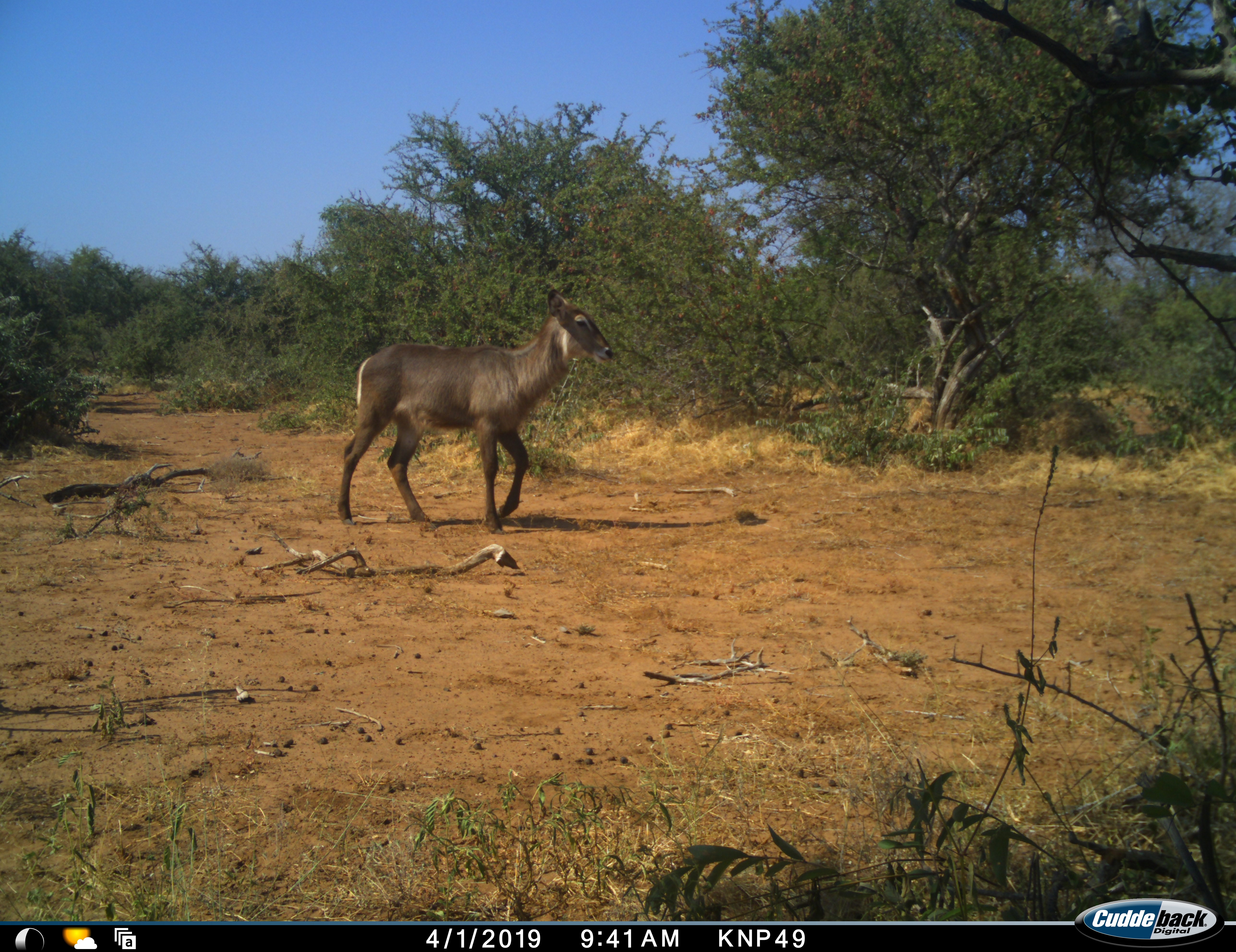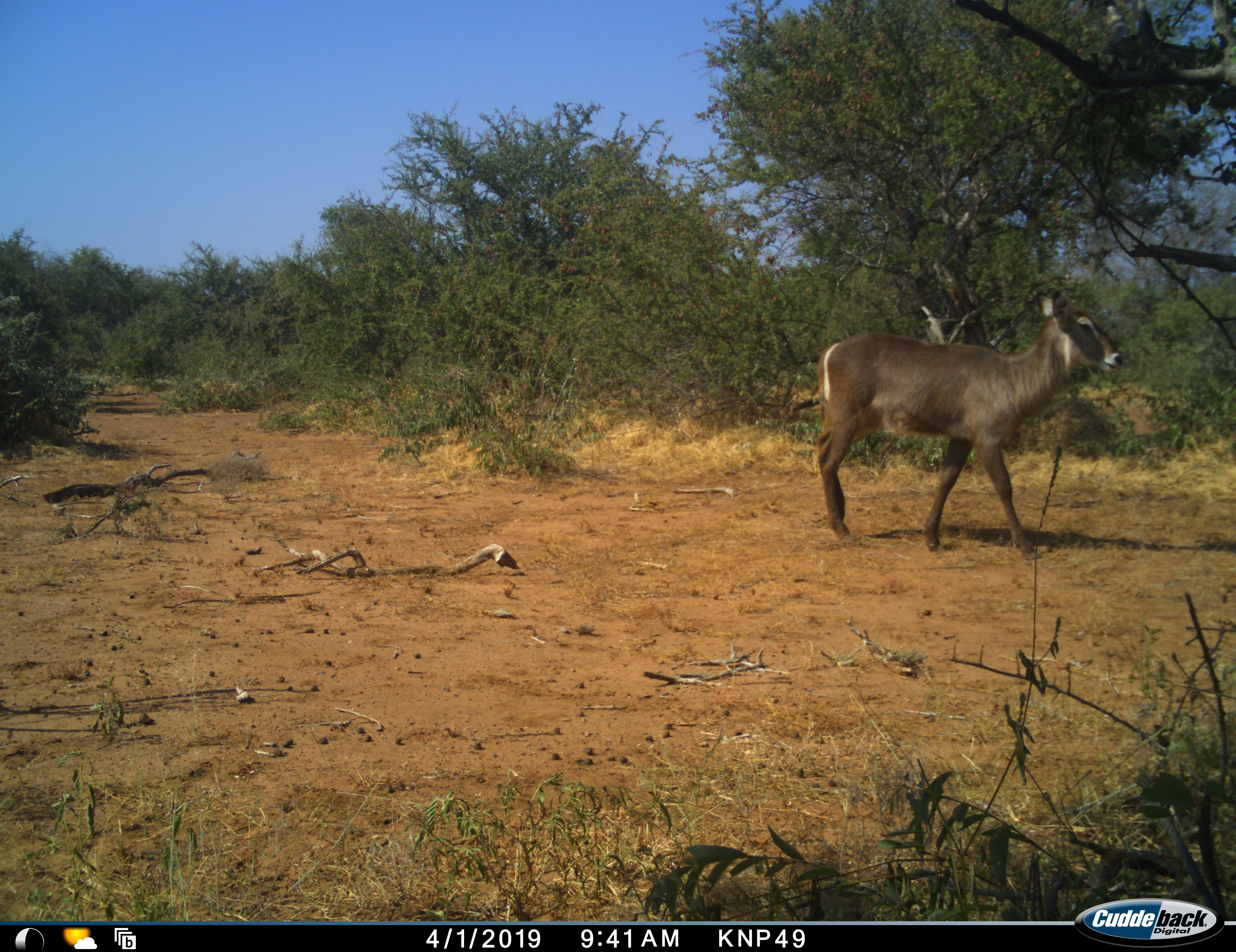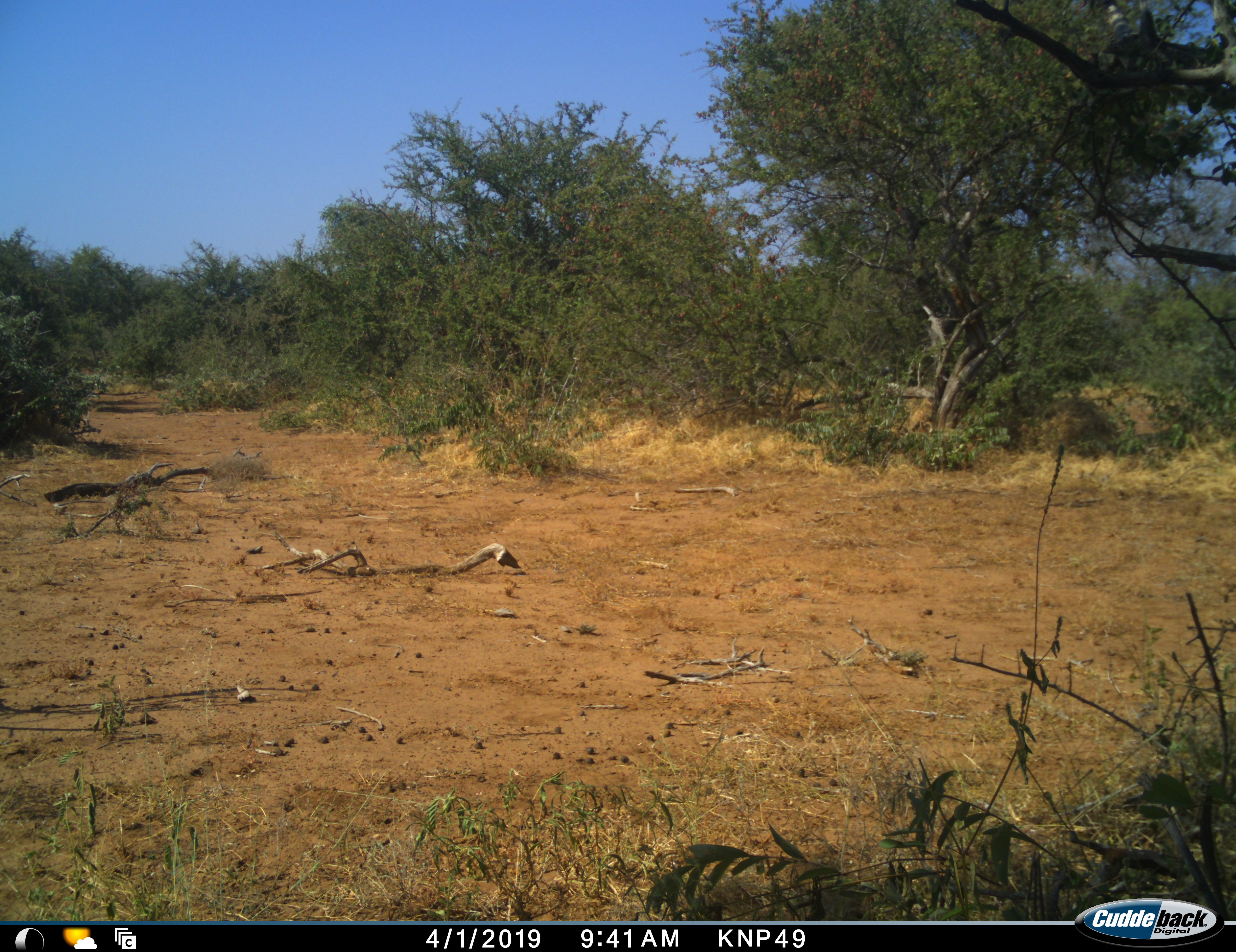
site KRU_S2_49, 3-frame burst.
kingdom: Animalia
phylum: Chordata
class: Mammalia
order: Artiodactyla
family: Bovidae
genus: Kobus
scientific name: Kobus ellipsiprymnus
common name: waterbuck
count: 1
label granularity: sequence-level